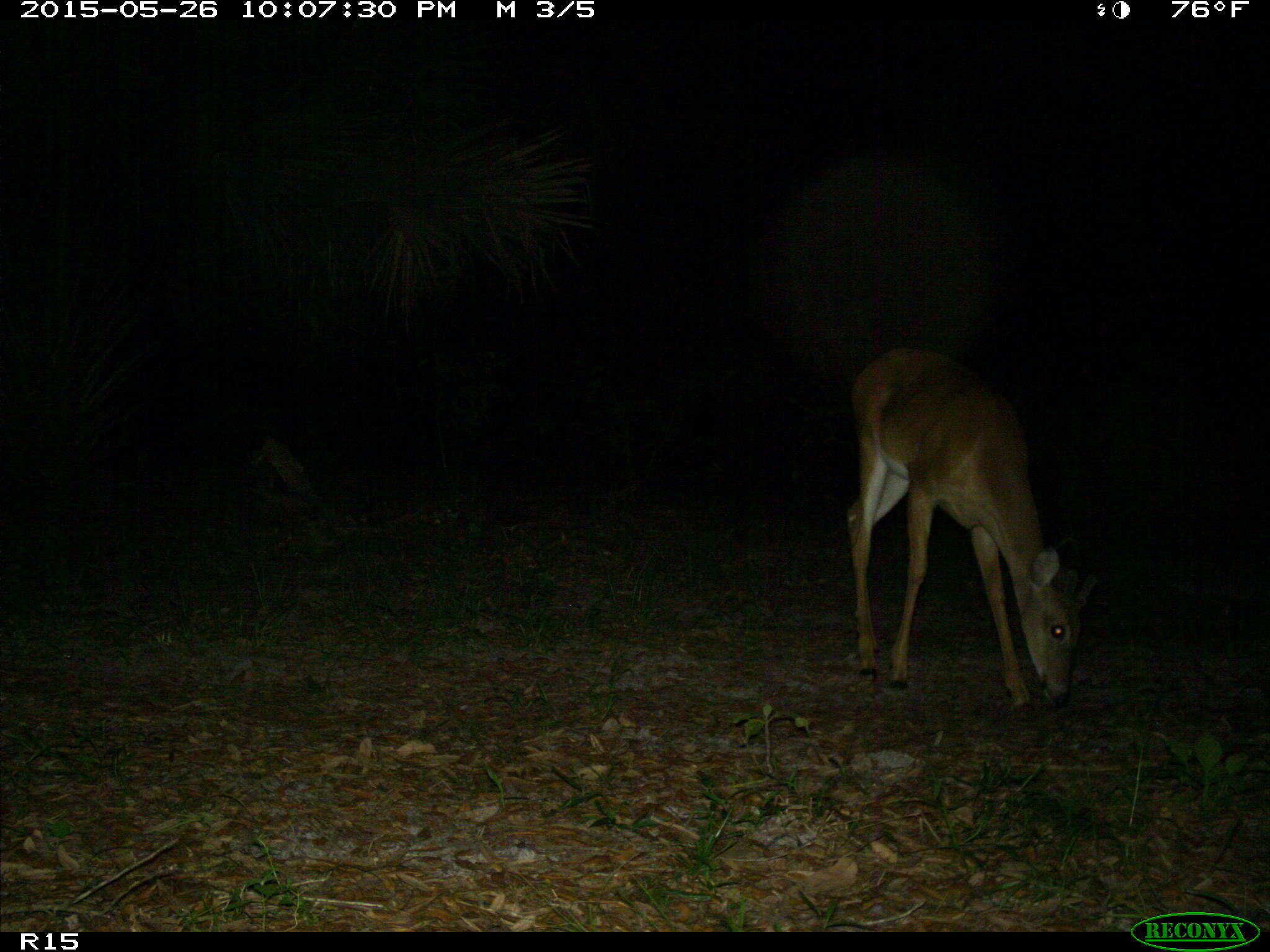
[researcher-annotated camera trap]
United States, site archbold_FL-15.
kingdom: Animalia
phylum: Chordata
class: Mammalia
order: Artiodactyla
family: Cervidae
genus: Odocoileus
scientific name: Odocoileus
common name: deer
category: unidentified deer